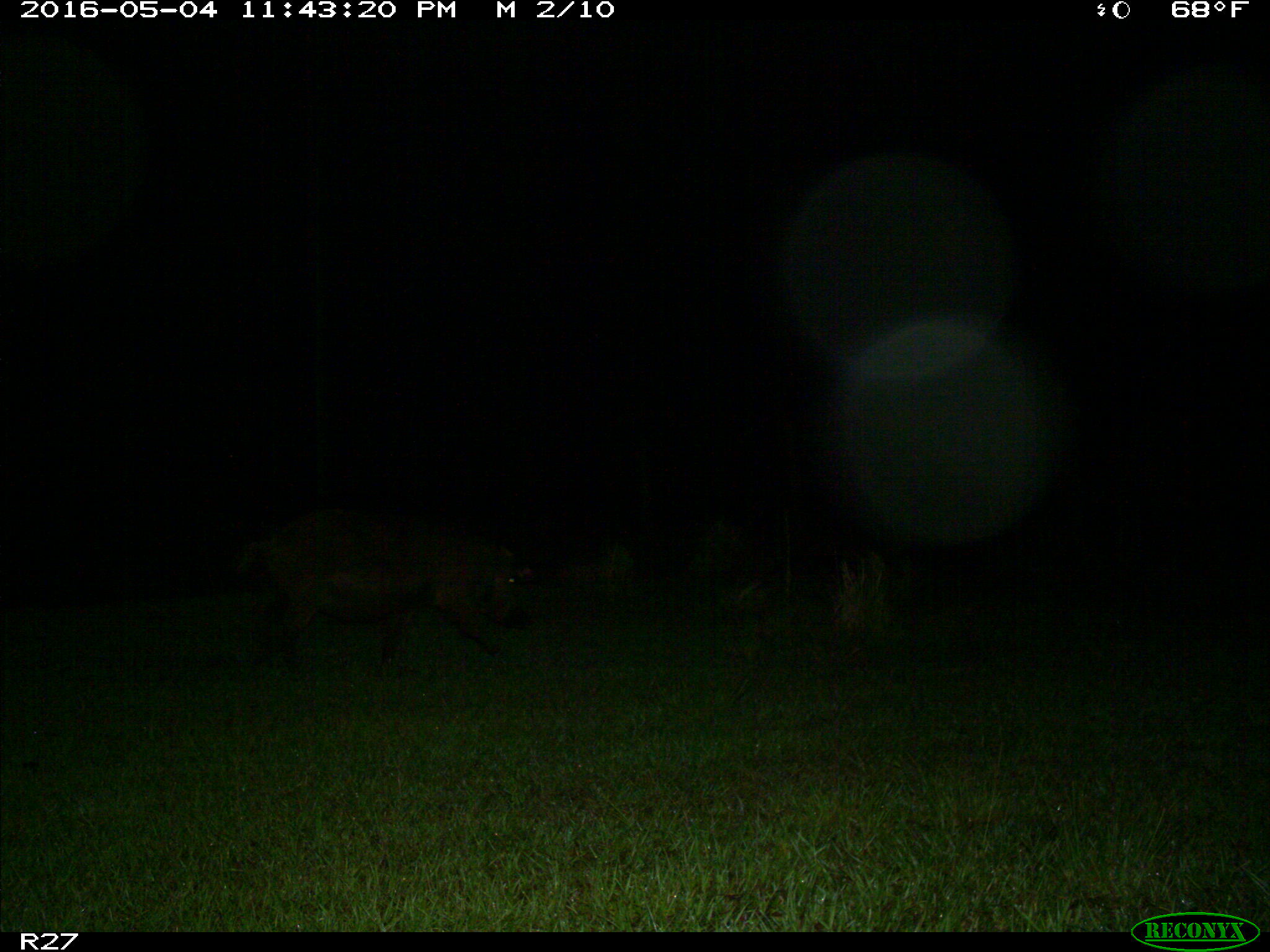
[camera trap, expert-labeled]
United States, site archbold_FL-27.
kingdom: Animalia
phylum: Chordata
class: Mammalia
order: Artiodactyla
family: Suidae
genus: Sus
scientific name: Sus scrofa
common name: wild boar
Sus scrofa (wild boar).